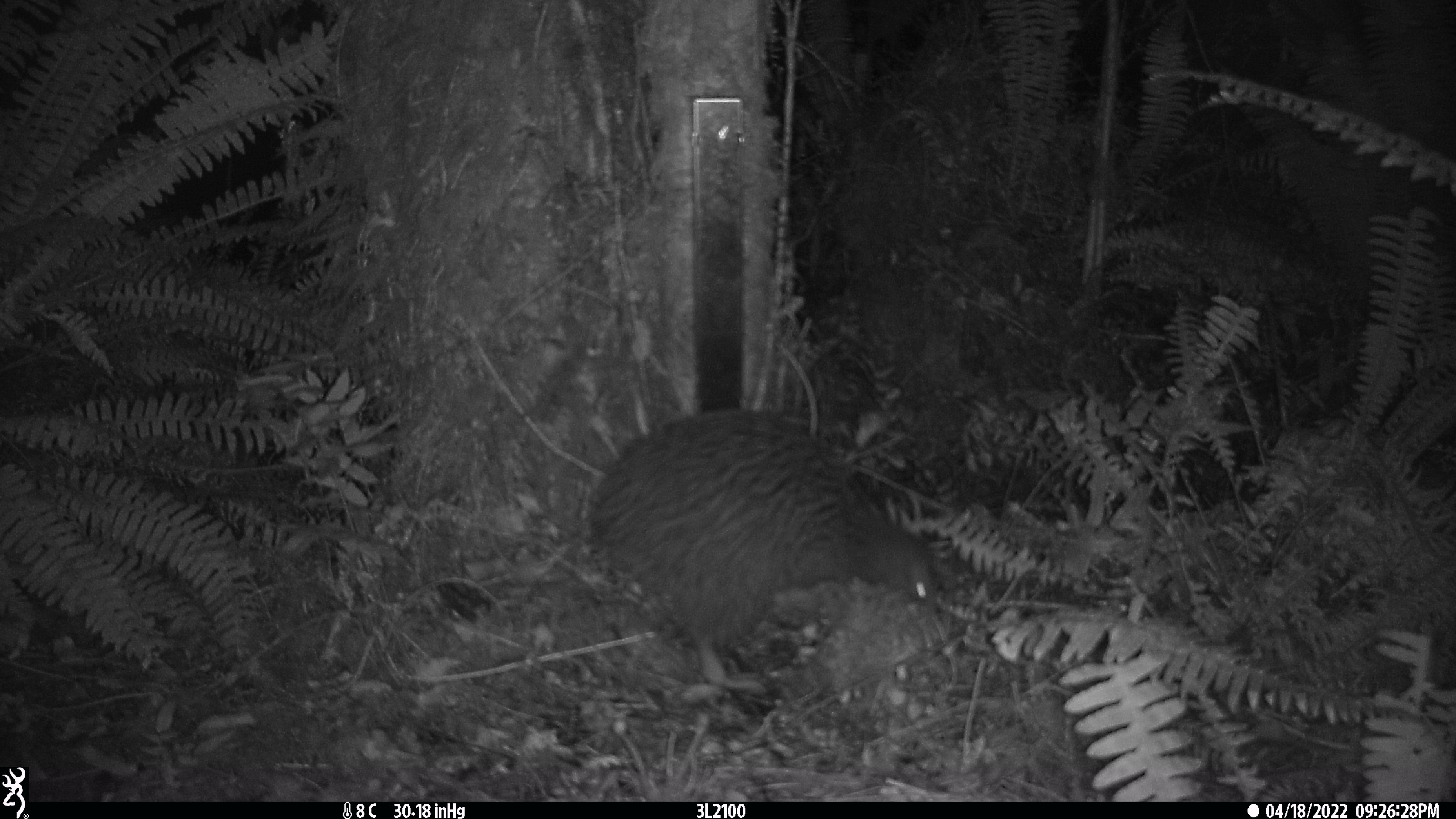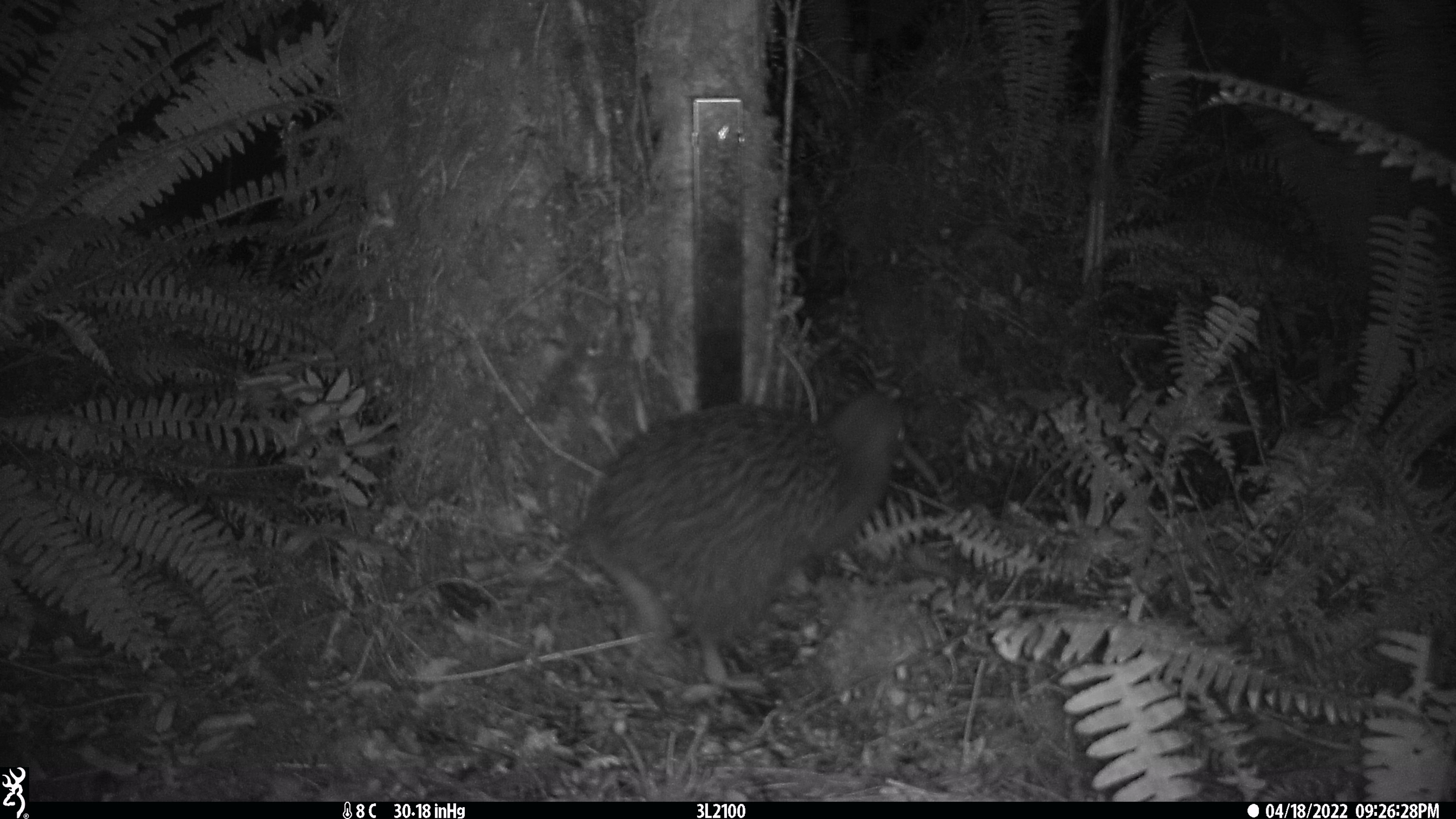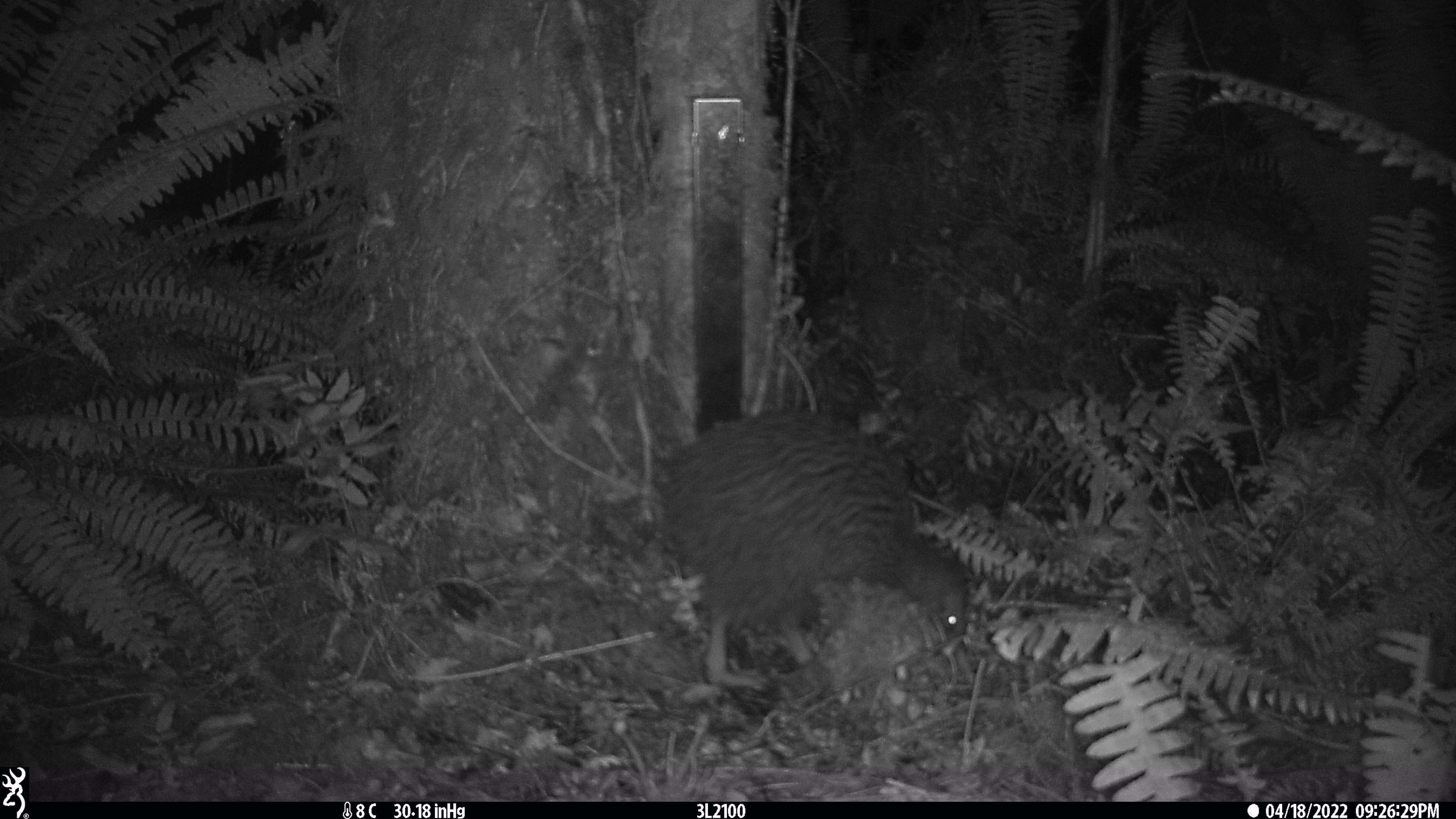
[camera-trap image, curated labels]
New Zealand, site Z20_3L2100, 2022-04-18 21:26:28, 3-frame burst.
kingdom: Animalia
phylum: Chordata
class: Aves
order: Apterygiformes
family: Apterygidae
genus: Apteryx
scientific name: Apteryx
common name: kiwi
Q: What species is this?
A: Kiwi (Apteryx).